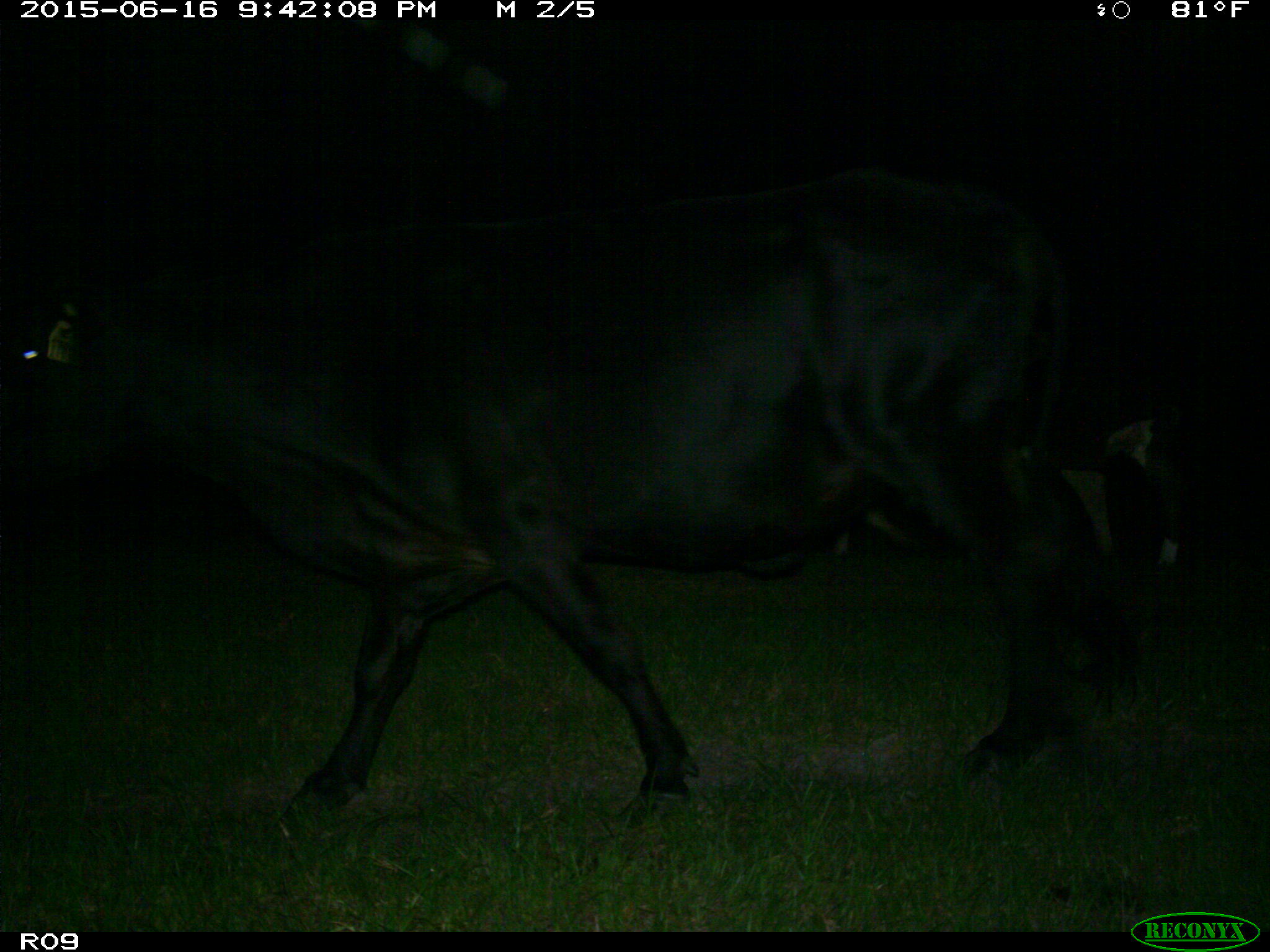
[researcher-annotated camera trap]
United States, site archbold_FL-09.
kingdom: Animalia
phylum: Chordata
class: Mammalia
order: Artiodactyla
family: Bovidae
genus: Bos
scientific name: Bos taurus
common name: domestic cow